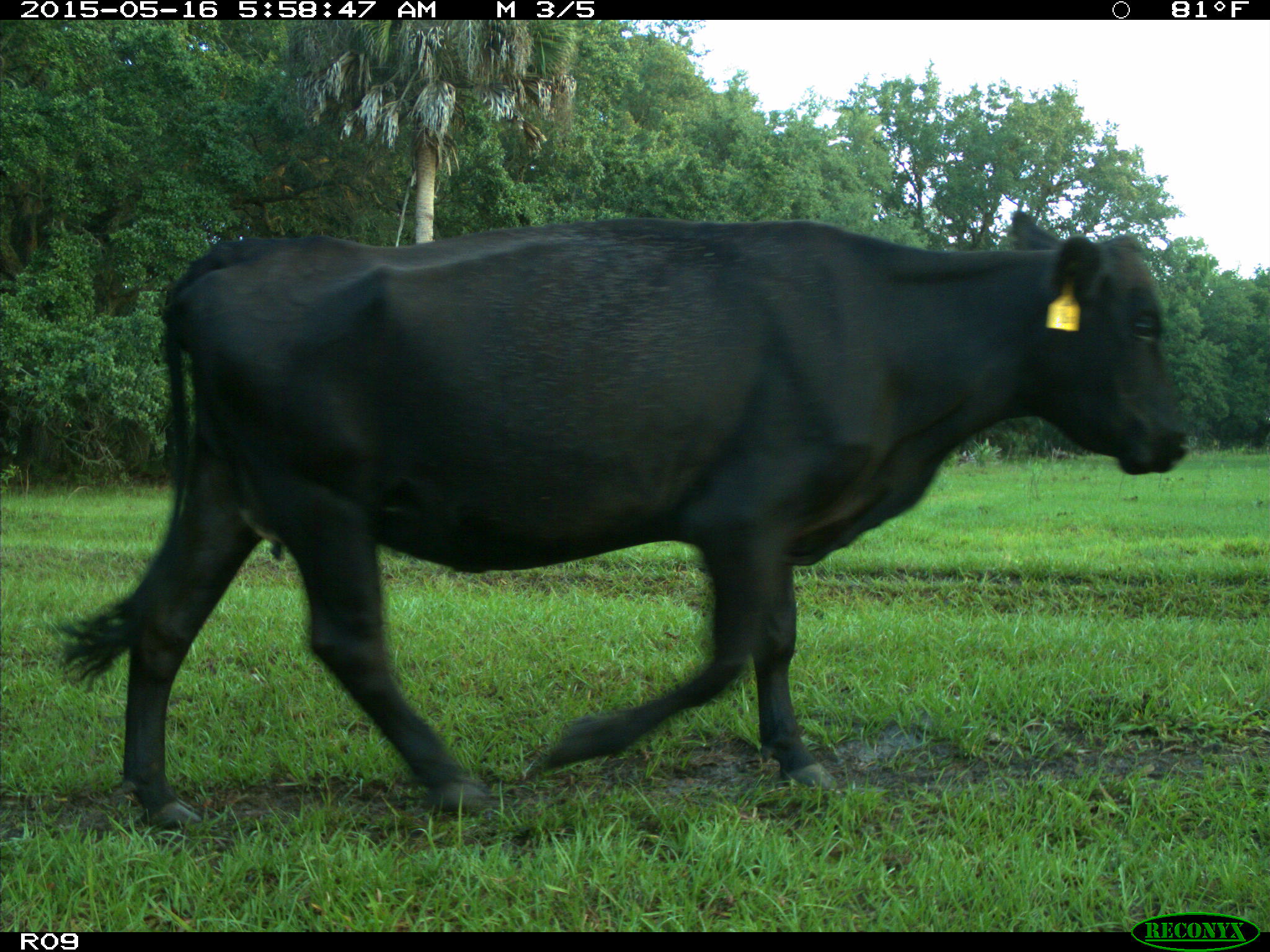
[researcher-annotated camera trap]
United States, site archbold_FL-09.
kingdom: Animalia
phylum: Chordata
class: Mammalia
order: Artiodactyla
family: Bovidae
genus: Bos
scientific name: Bos taurus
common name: domestic cow